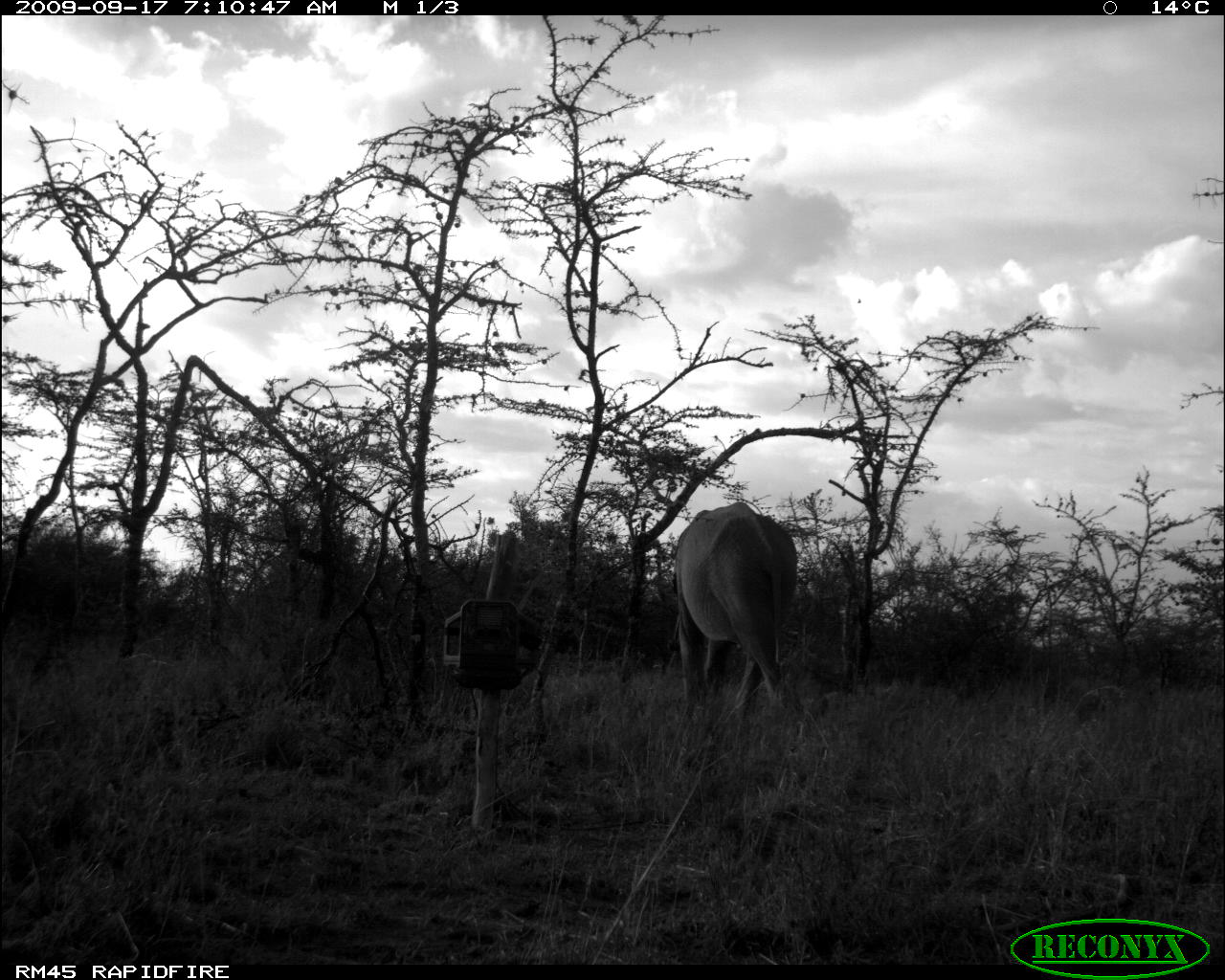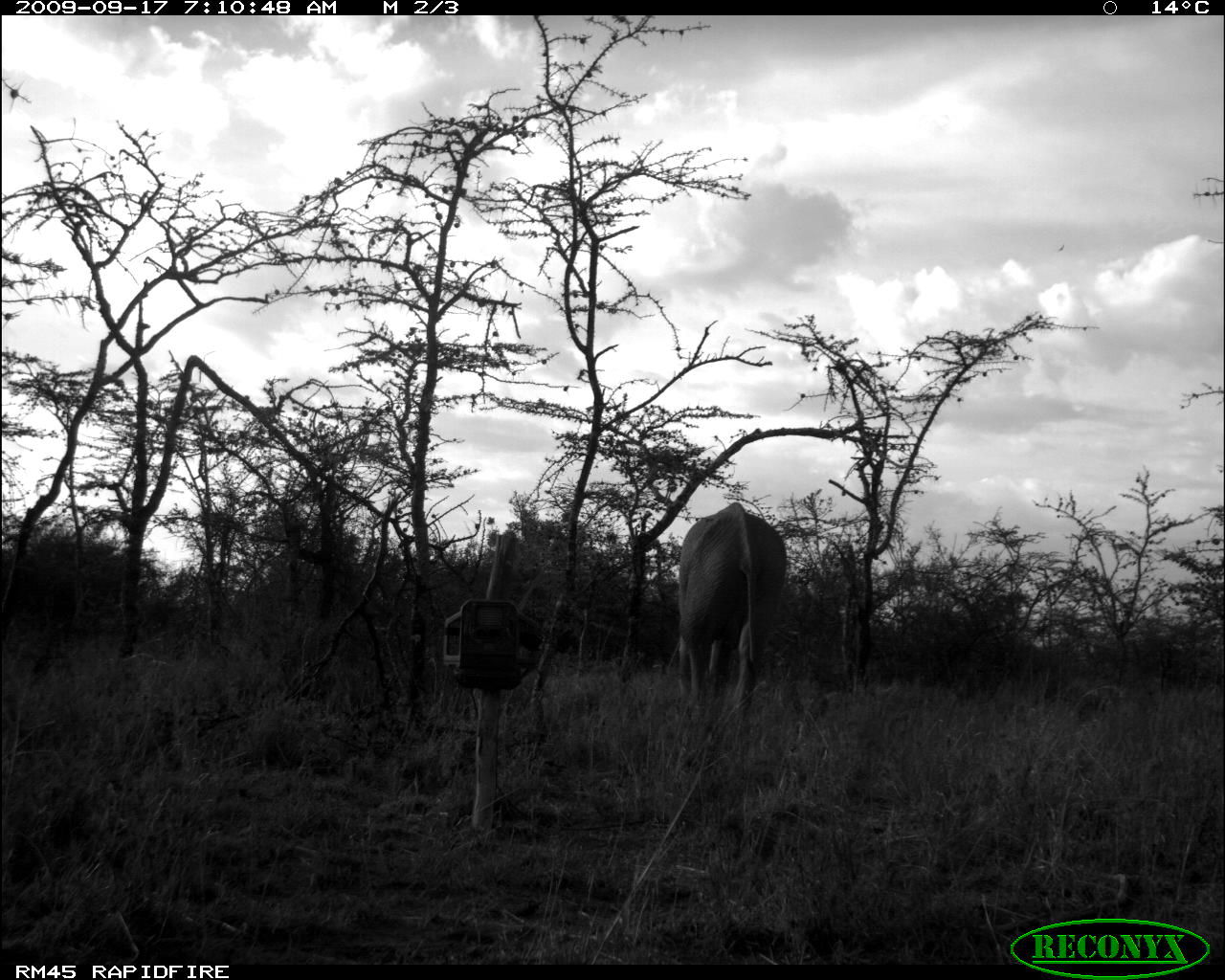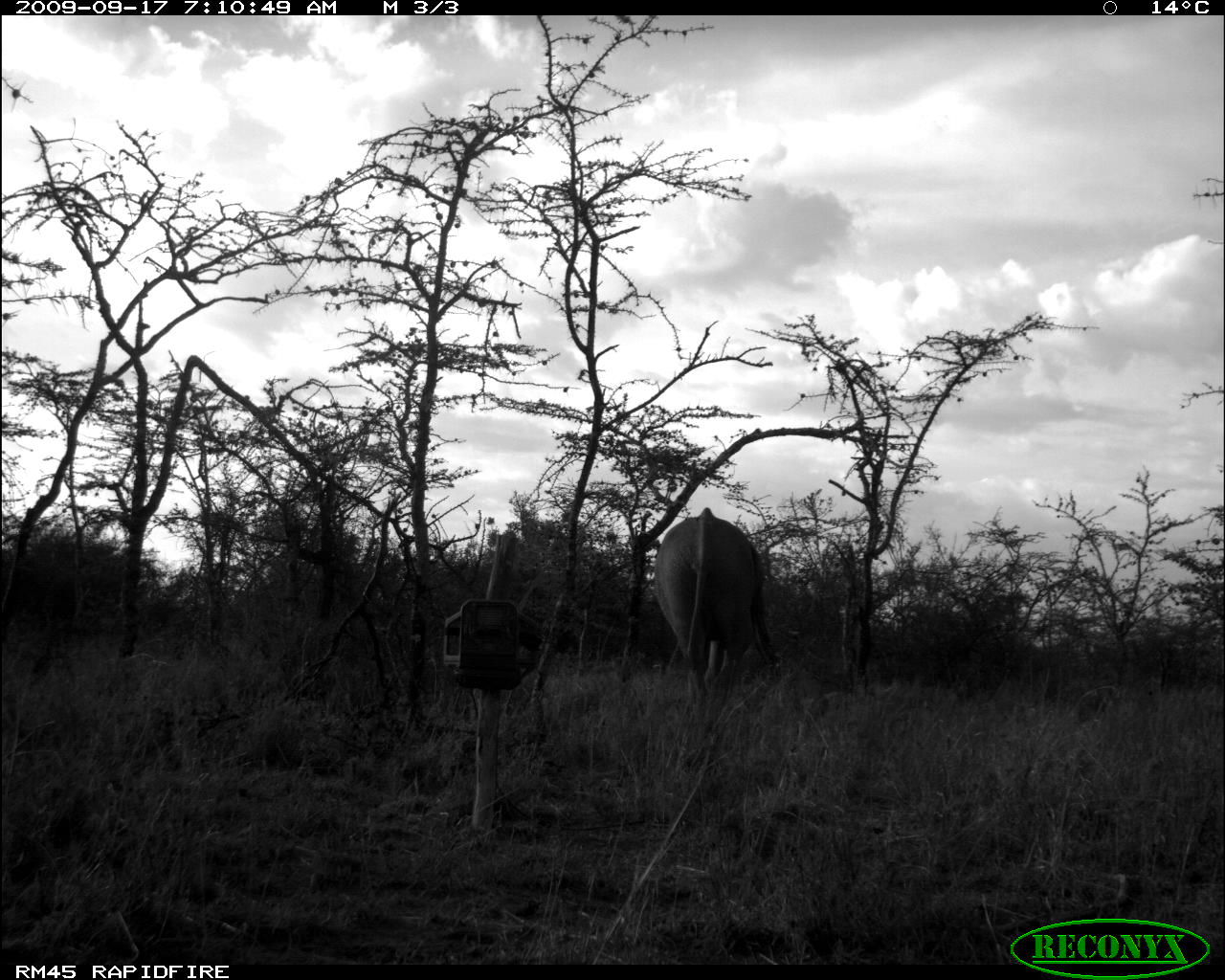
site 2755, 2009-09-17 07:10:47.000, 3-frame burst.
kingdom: Animalia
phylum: Chordata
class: Mammalia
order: Proboscidea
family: Elephantidae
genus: Loxodonta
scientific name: Loxodonta africana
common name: african bush elephant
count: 1